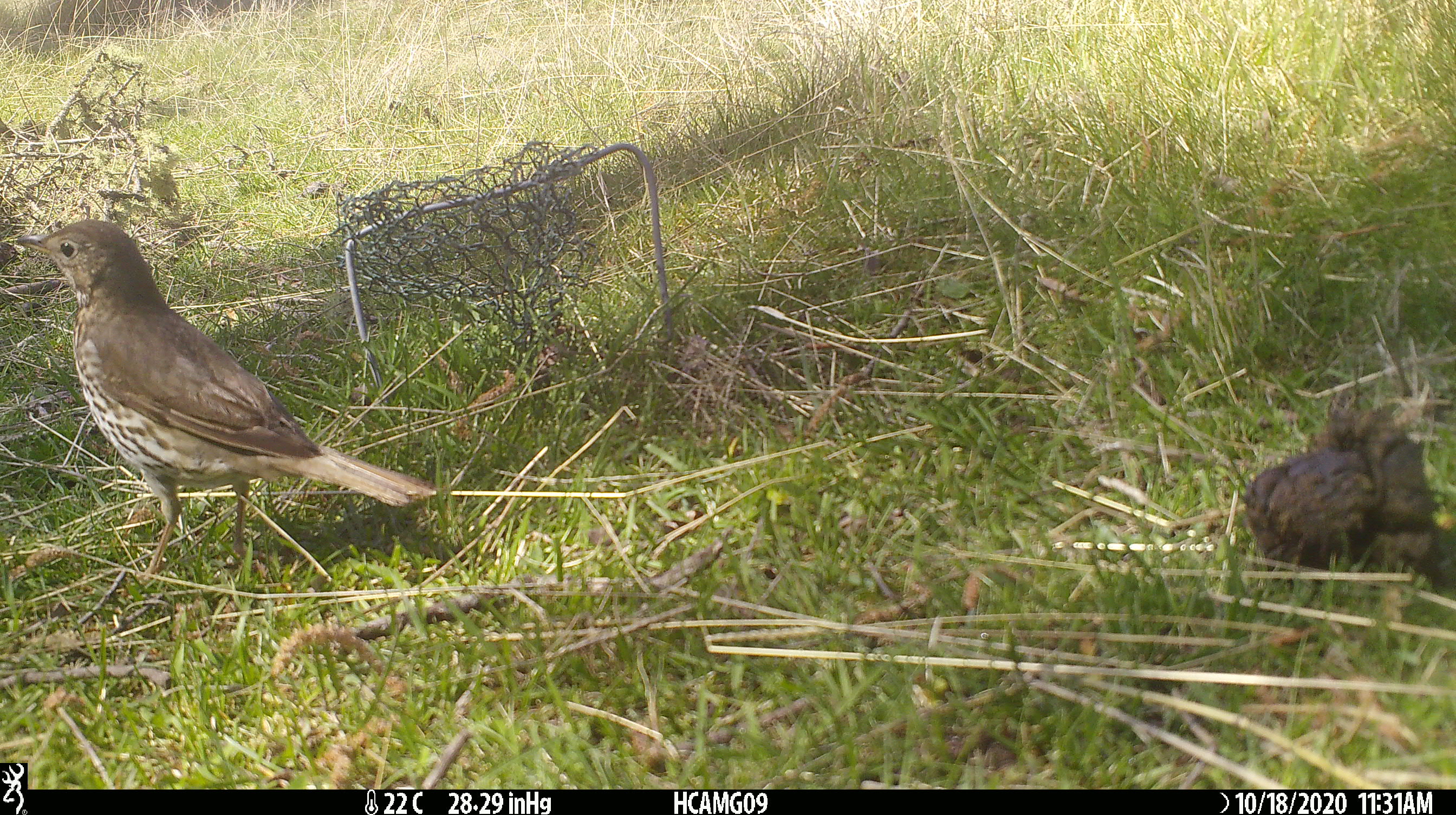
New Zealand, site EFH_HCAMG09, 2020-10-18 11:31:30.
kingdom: Animalia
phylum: Chordata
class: Aves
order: Passeriformes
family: Turdidae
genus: Turdus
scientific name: Turdus philomelos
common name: song thrush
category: thrush